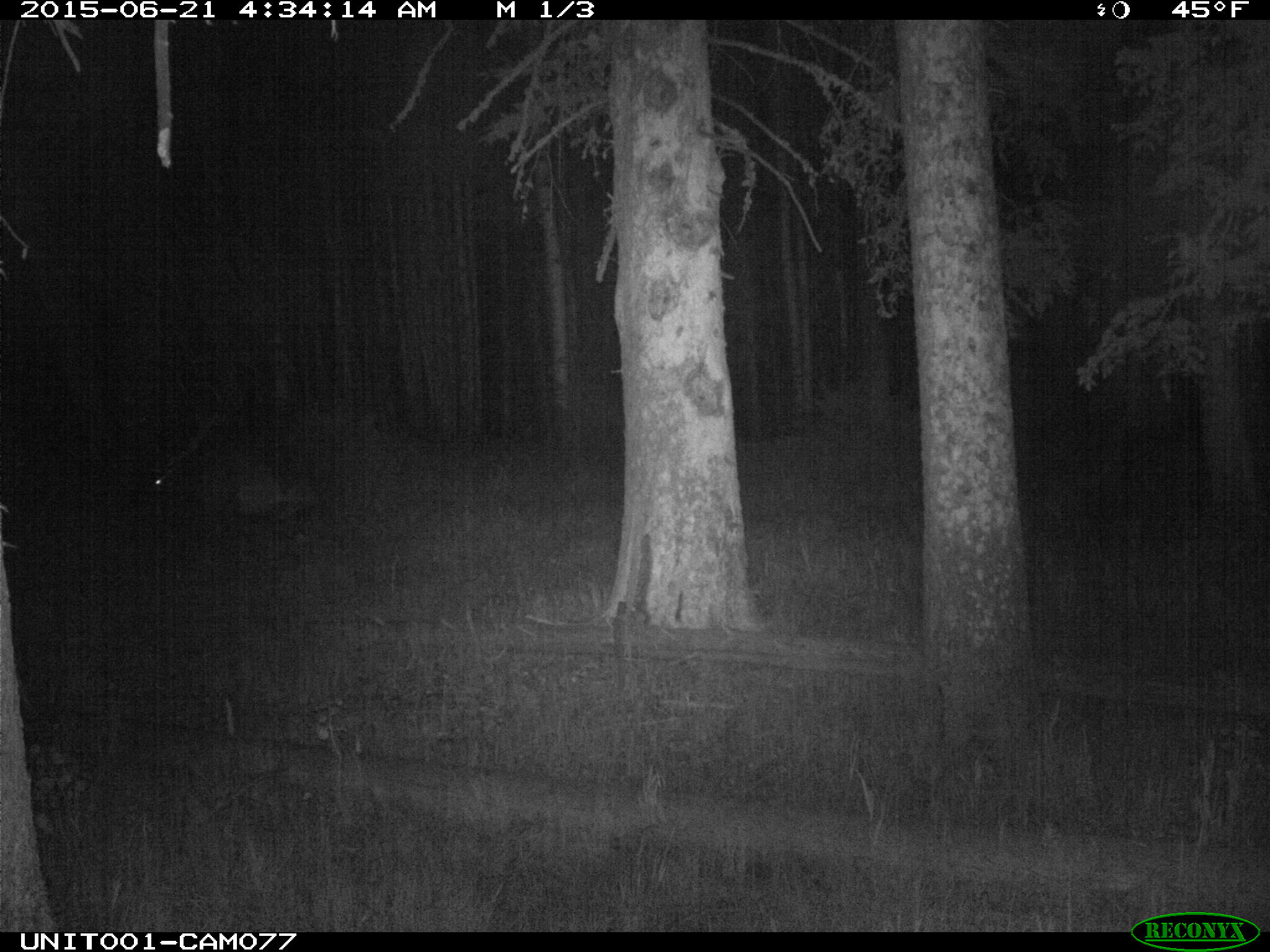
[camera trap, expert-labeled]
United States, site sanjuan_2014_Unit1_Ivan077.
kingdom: Animalia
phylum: Chordata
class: Mammalia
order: Artiodactyla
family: Cervidae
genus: Cervus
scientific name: Cervus elaphus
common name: red deer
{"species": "Cervus elaphus (red deer)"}